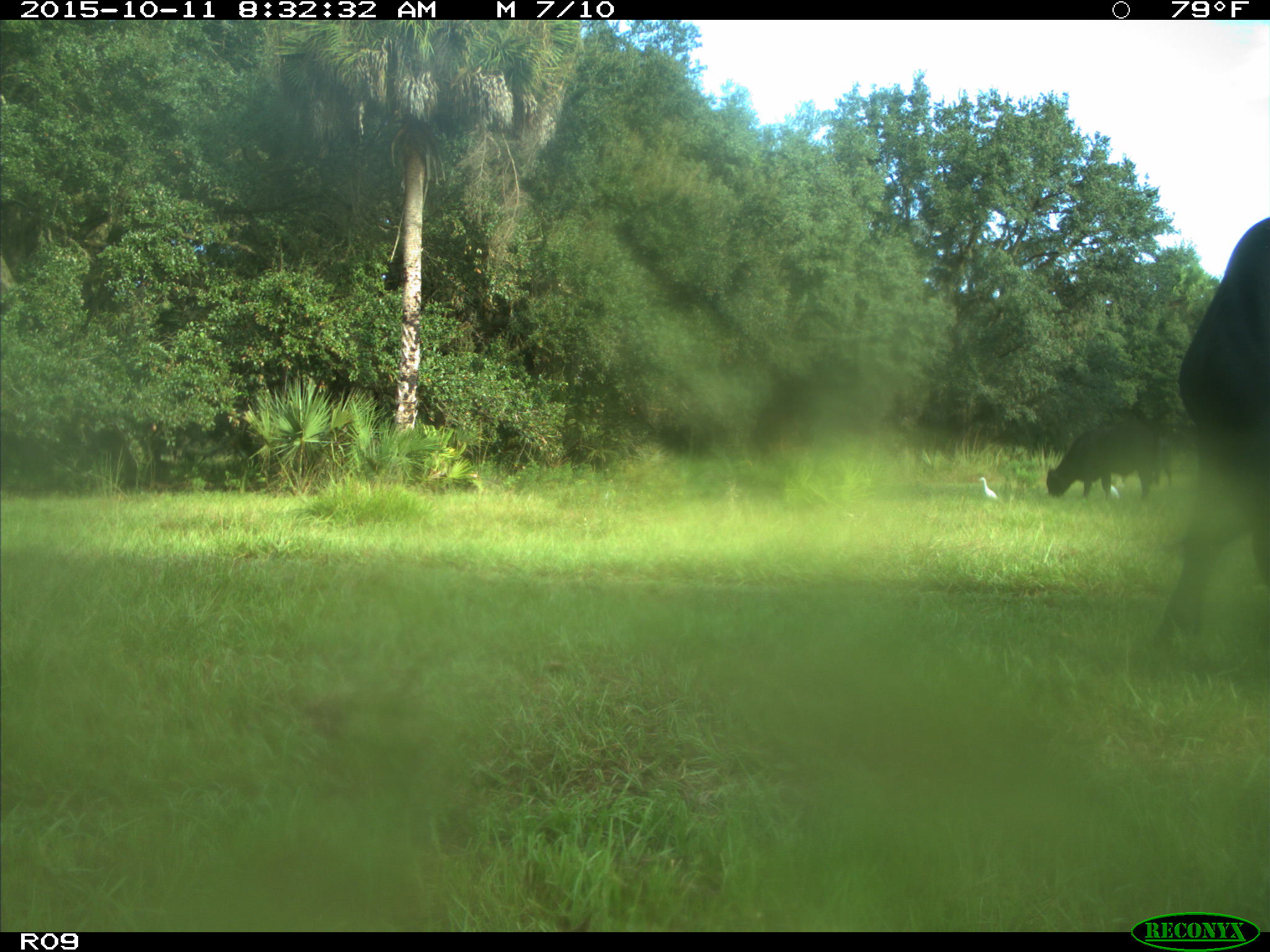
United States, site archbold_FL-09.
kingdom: Animalia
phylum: Chordata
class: Mammalia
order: Artiodactyla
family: Bovidae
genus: Bos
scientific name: Bos taurus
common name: domestic cow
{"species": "Bos taurus (domestic cow)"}